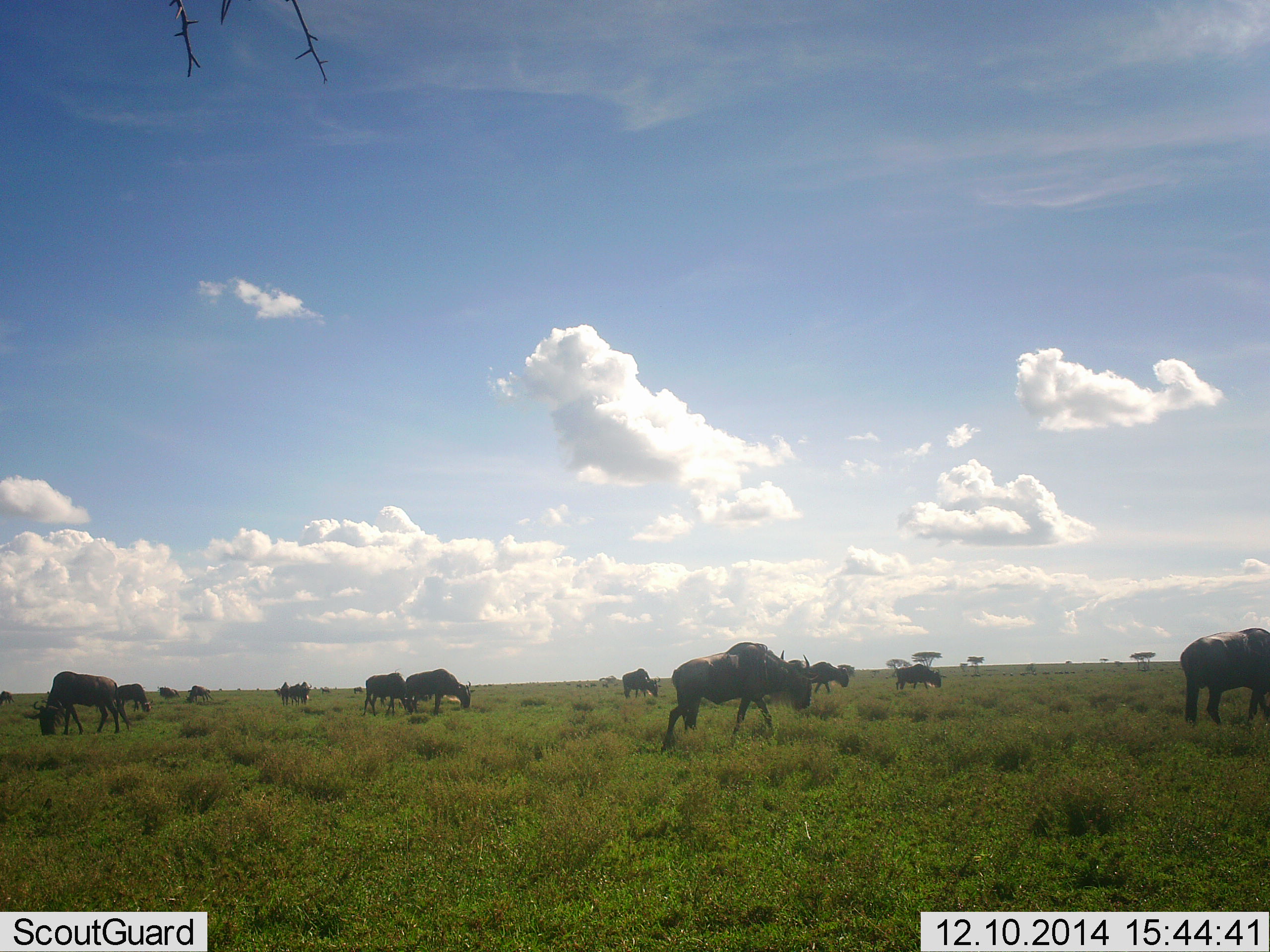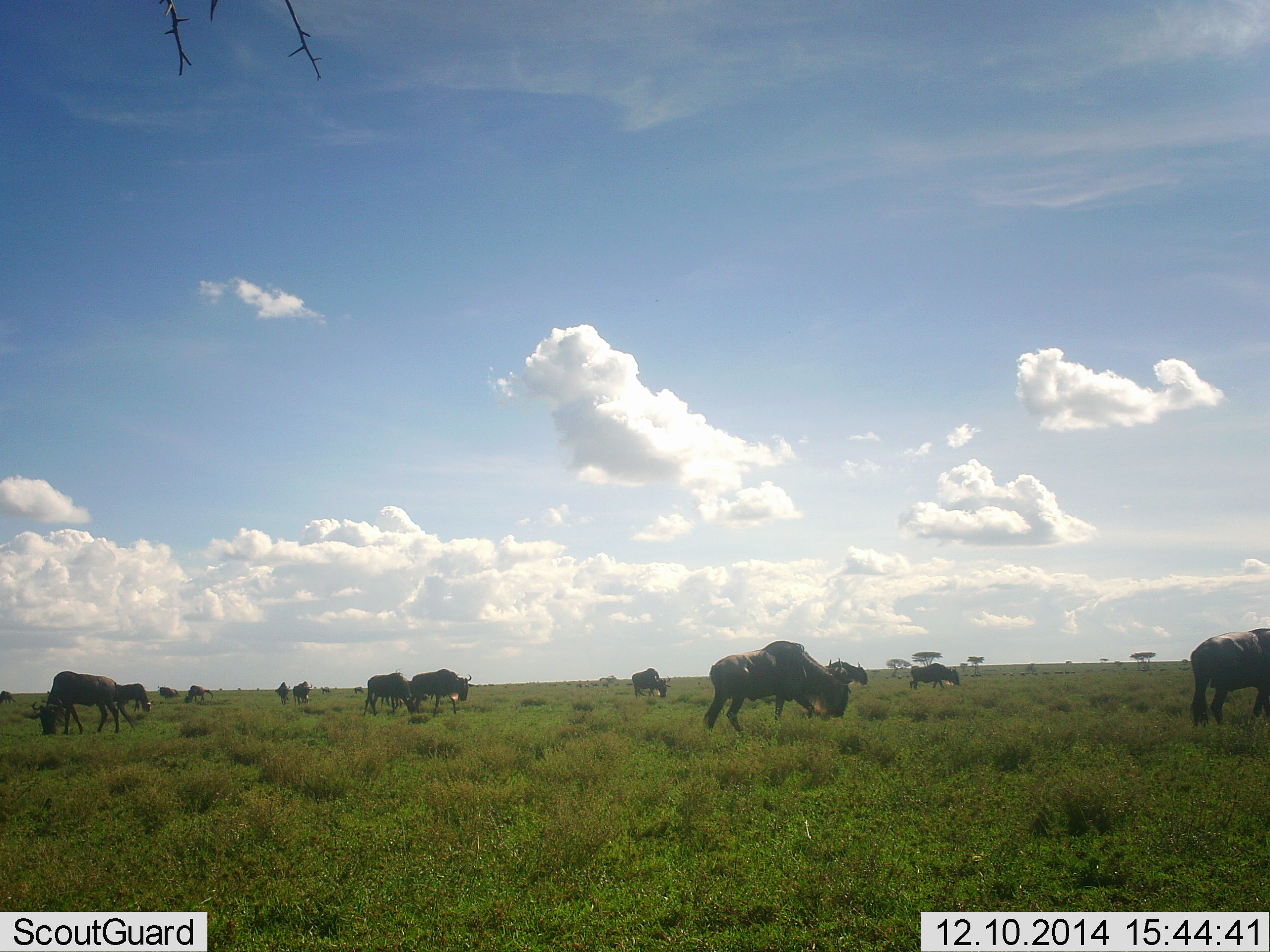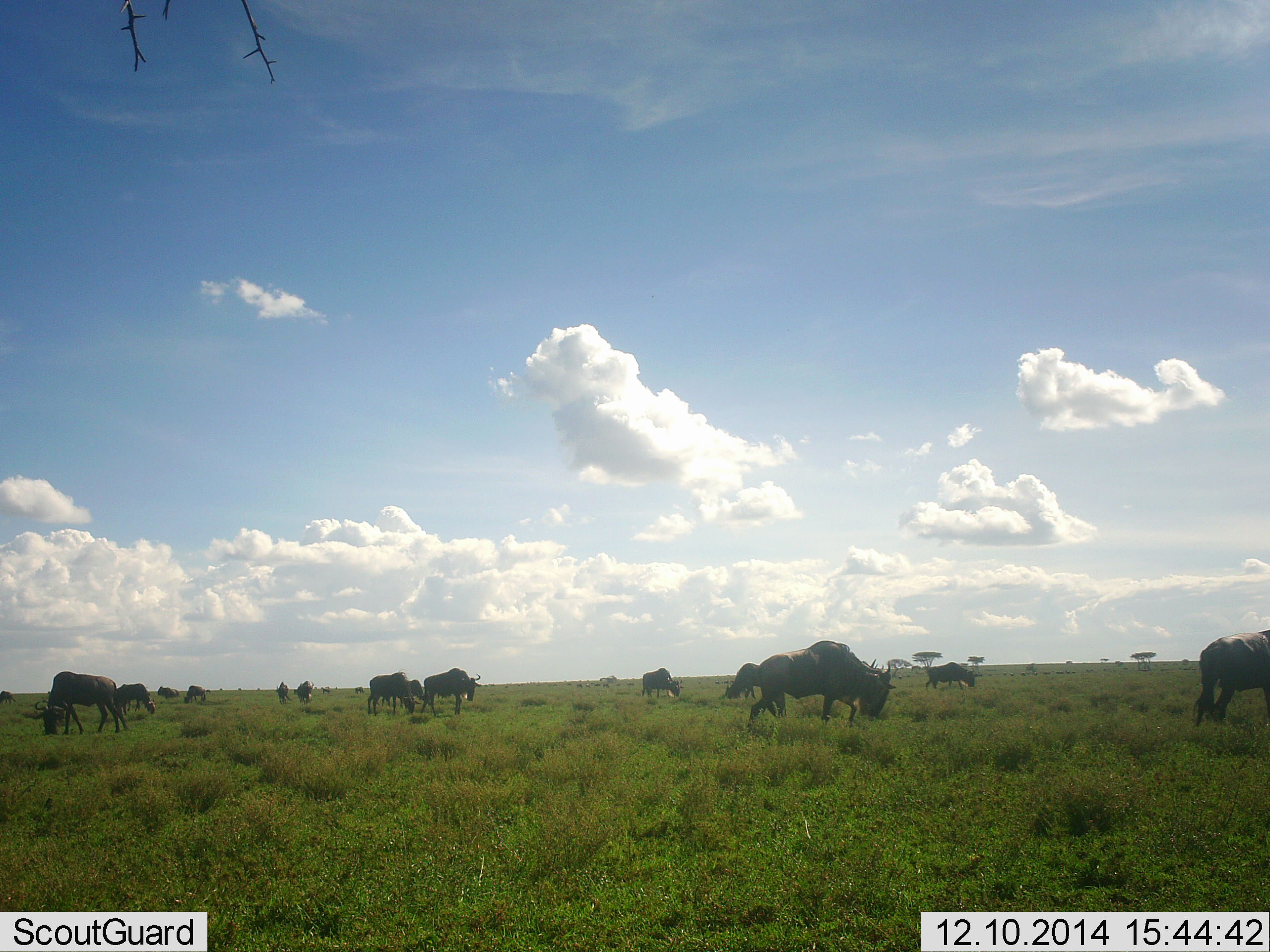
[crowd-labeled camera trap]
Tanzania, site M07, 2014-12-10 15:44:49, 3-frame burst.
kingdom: Animalia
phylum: Chordata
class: Mammalia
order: Artiodactyla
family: Bovidae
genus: Connochaetes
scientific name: Connochaetes taurinus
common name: blue wildebeest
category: wildebeest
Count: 11-50.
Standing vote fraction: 60%.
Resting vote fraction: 0%.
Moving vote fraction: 90%.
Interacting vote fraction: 0%.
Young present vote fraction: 0%.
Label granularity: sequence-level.